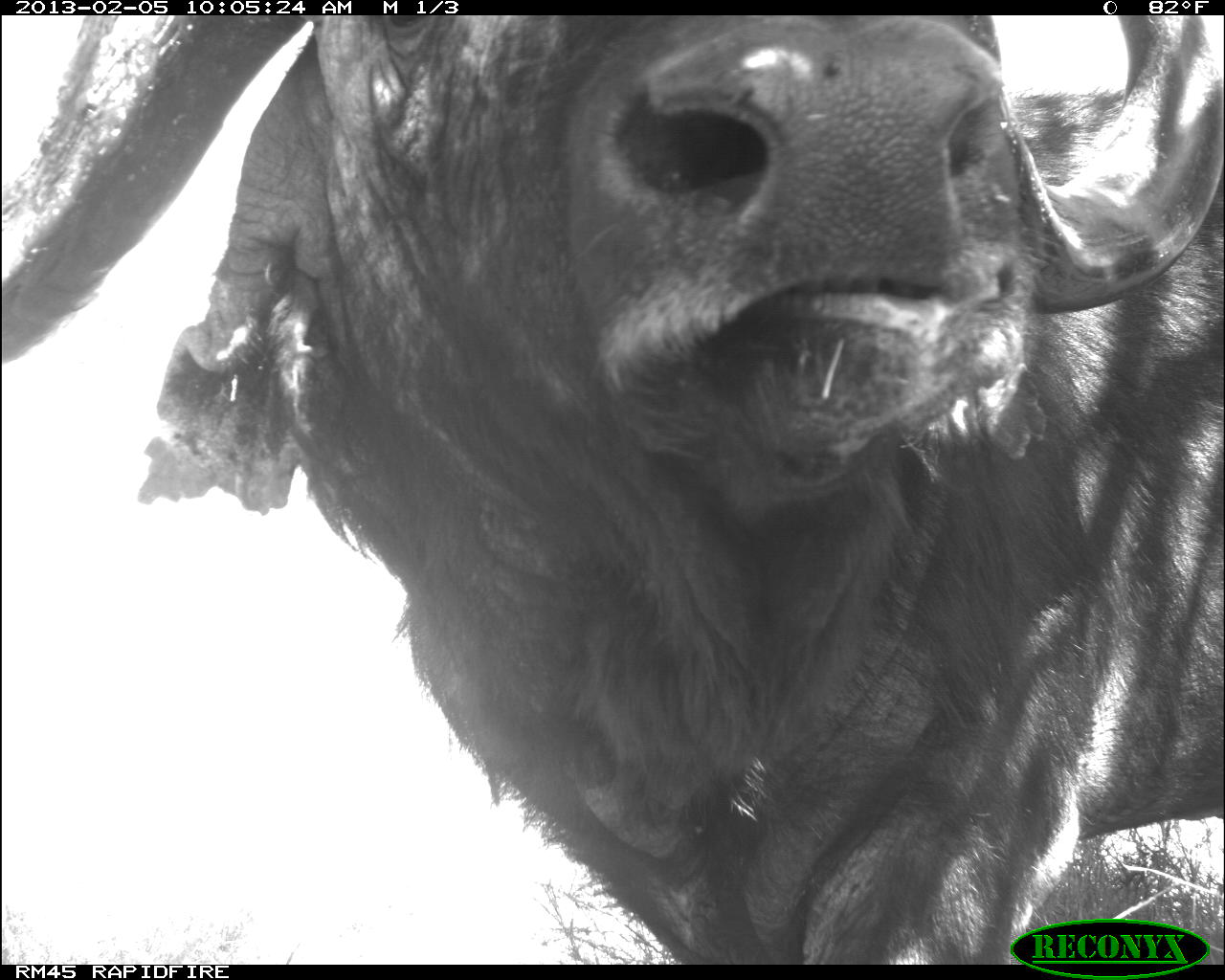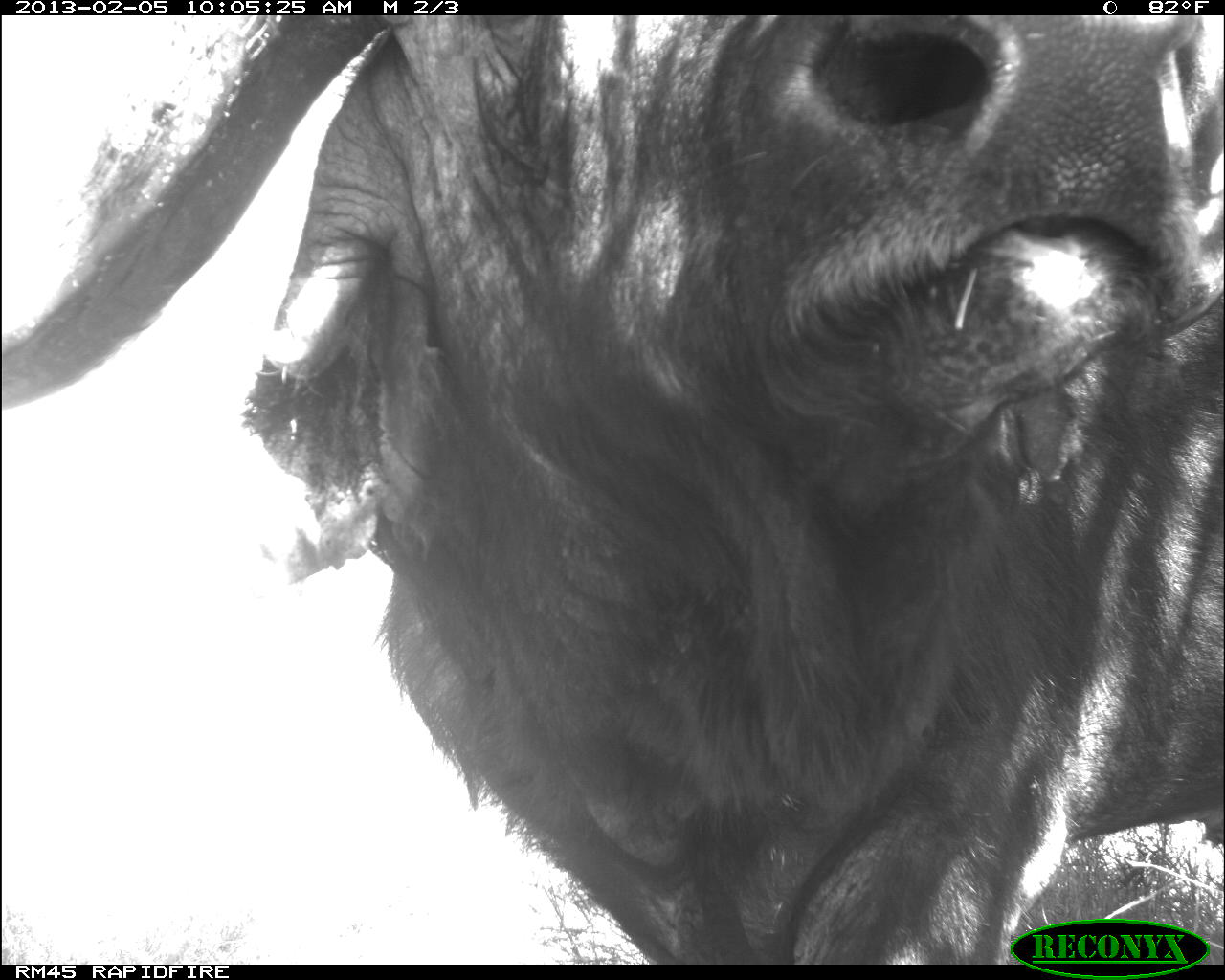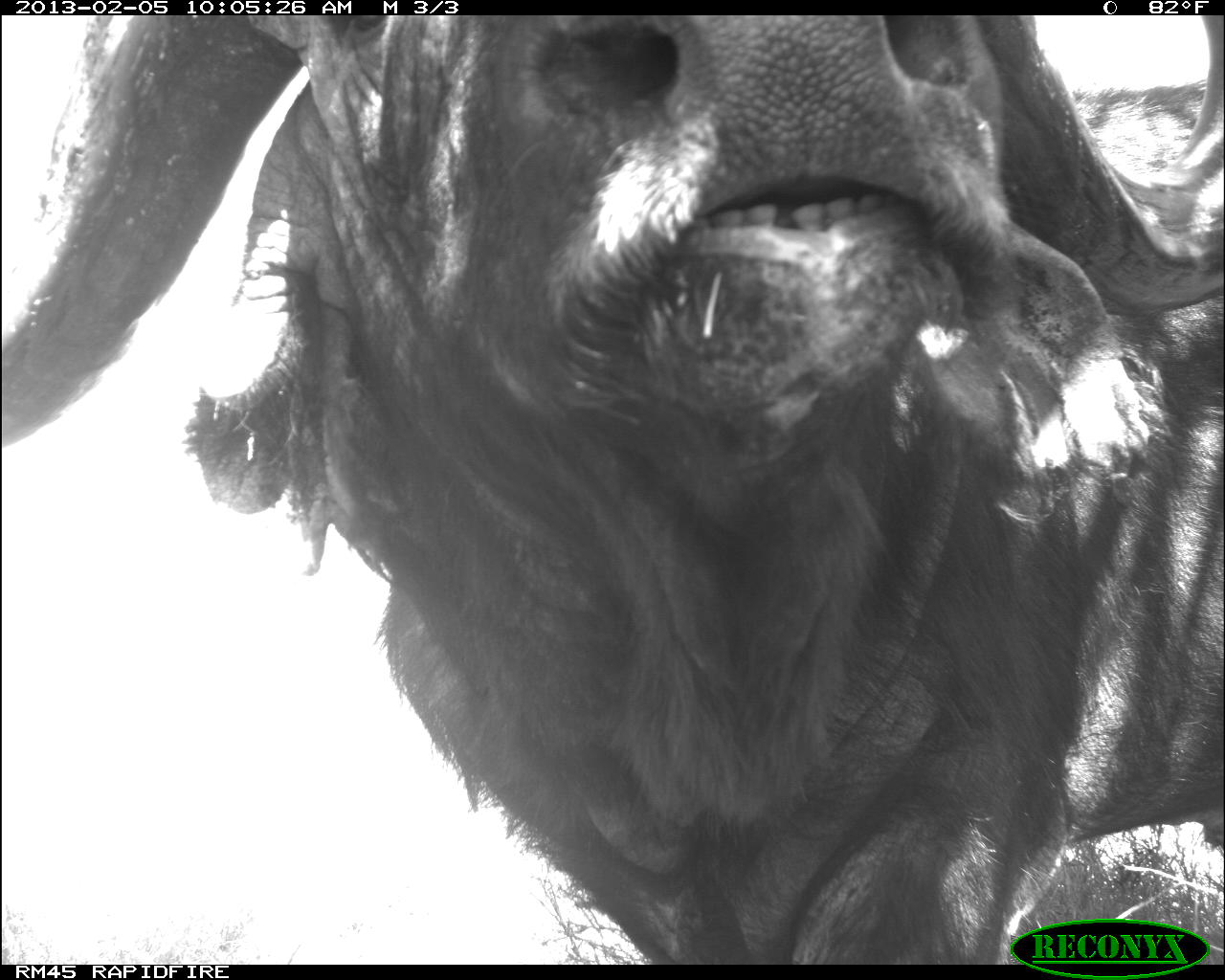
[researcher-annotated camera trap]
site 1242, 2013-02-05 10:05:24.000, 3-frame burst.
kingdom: Animalia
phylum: Chordata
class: Mammalia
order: Artiodactyla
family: Bovidae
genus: Syncerus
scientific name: Syncerus caffer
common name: african buffalo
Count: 1.